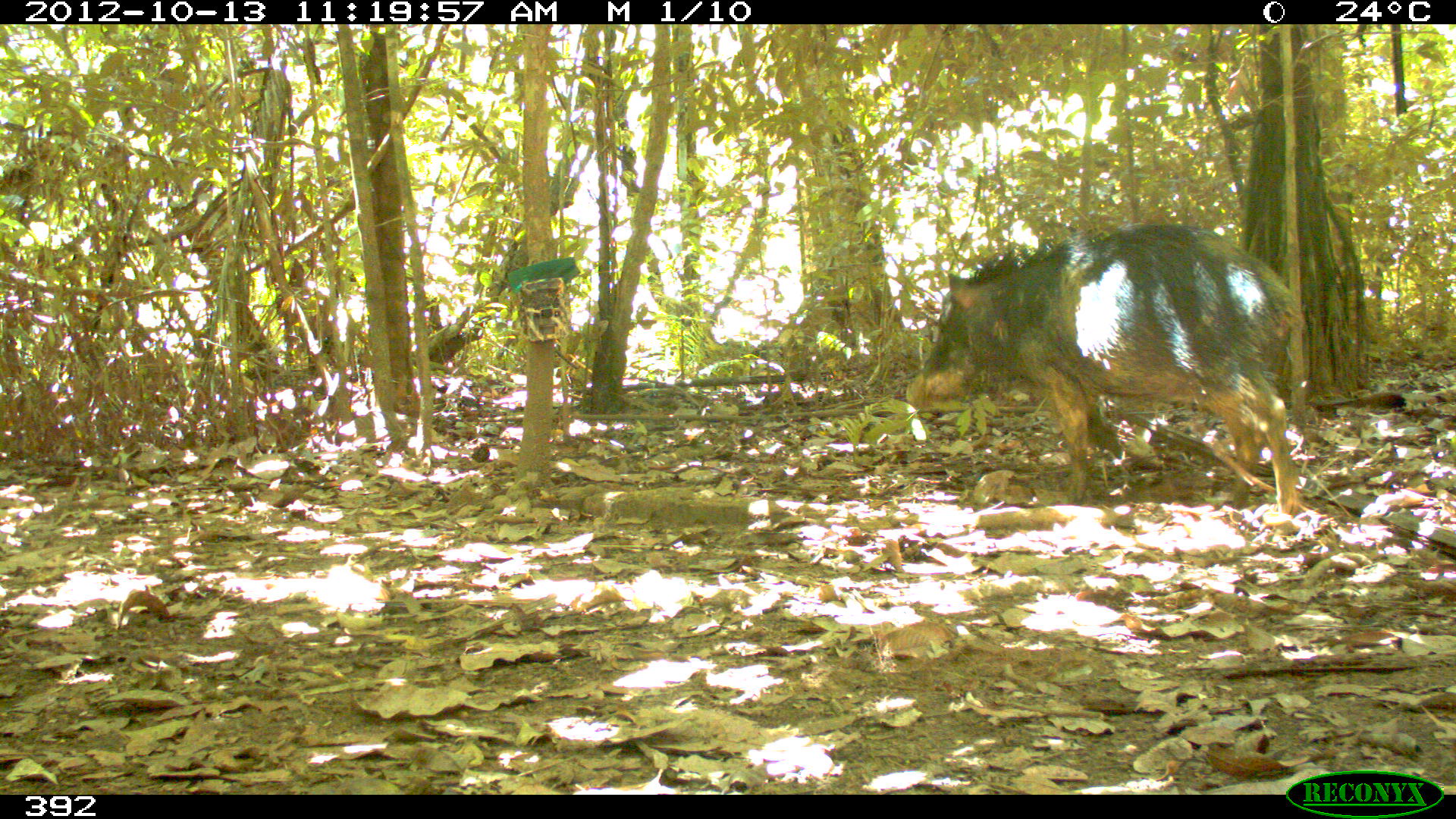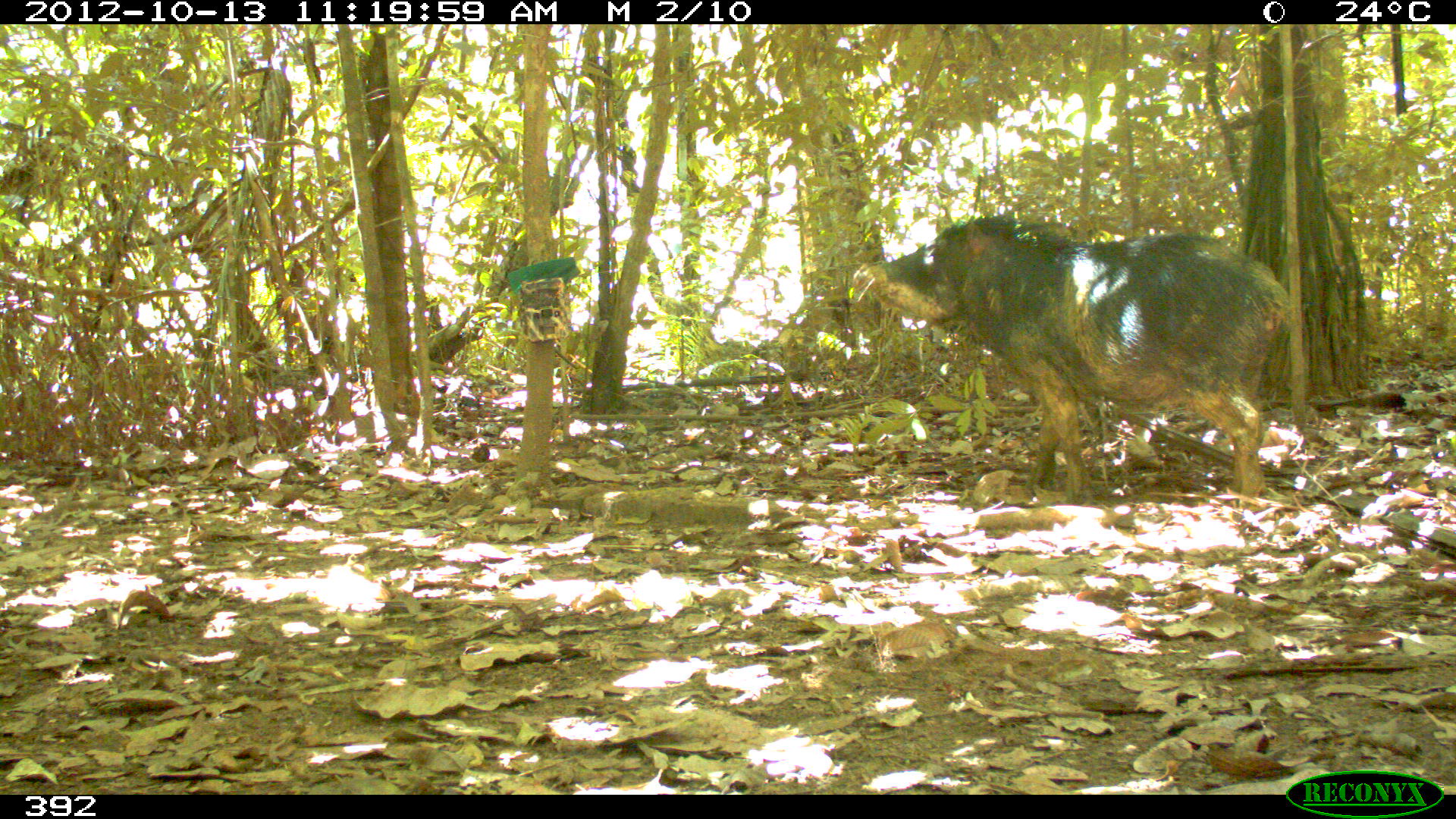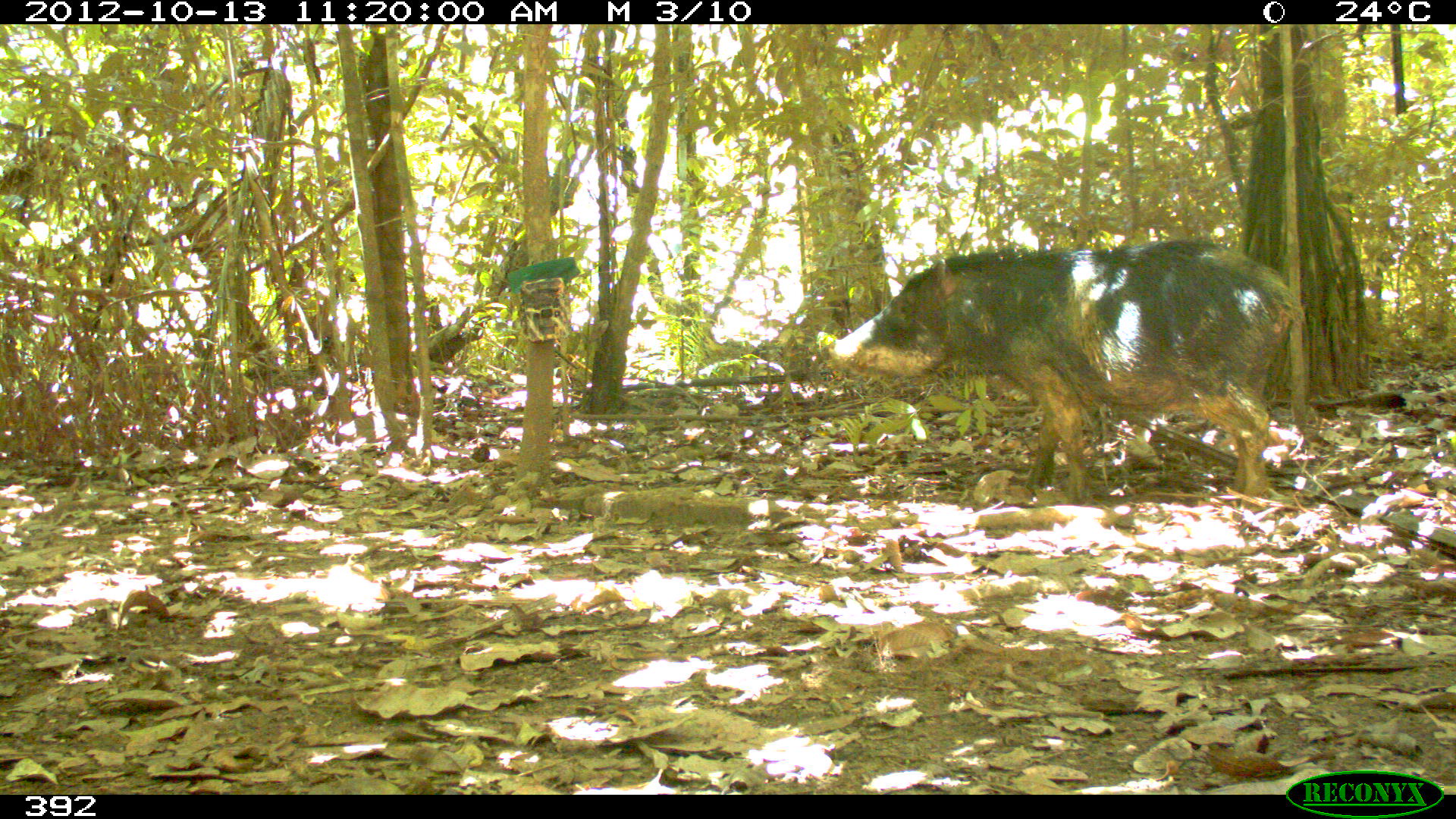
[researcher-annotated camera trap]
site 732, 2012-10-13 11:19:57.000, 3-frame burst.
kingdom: Animalia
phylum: Chordata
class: Mammalia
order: Artiodactyla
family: Tayassuidae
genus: Tayassu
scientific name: Tayassu pecari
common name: white-lipped peccary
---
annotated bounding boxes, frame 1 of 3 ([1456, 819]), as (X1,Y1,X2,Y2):
tayassu pecari: (905,225,1299,513)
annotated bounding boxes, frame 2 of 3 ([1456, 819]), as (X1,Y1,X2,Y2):
tayassu pecari: (852,215,1288,496)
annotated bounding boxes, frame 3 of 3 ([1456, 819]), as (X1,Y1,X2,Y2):
tayassu pecari: (828,238,1305,496)